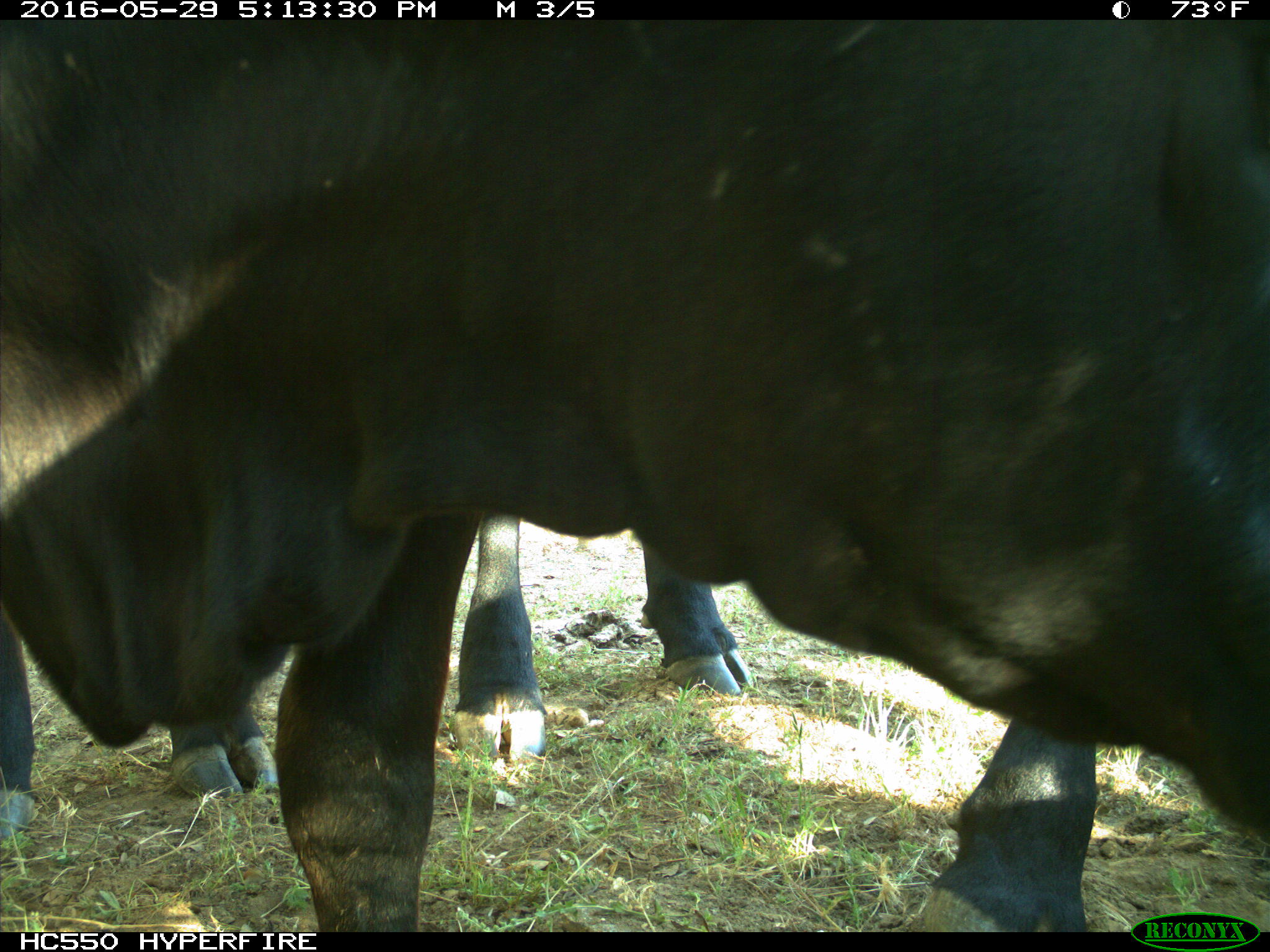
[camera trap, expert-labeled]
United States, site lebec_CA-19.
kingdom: Animalia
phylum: Chordata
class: Mammalia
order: Artiodactyla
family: Bovidae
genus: Bos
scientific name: Bos taurus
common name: domestic cow